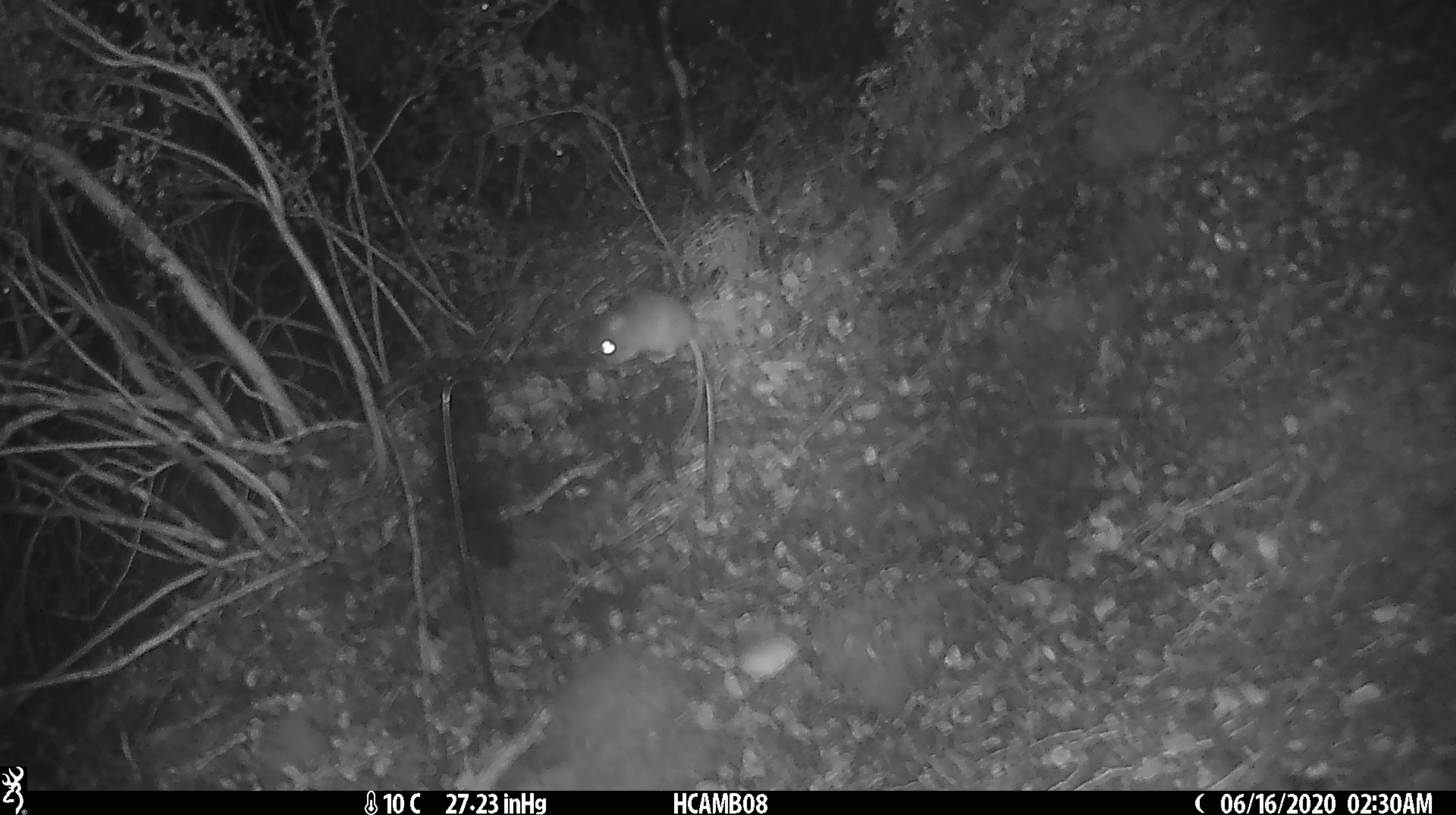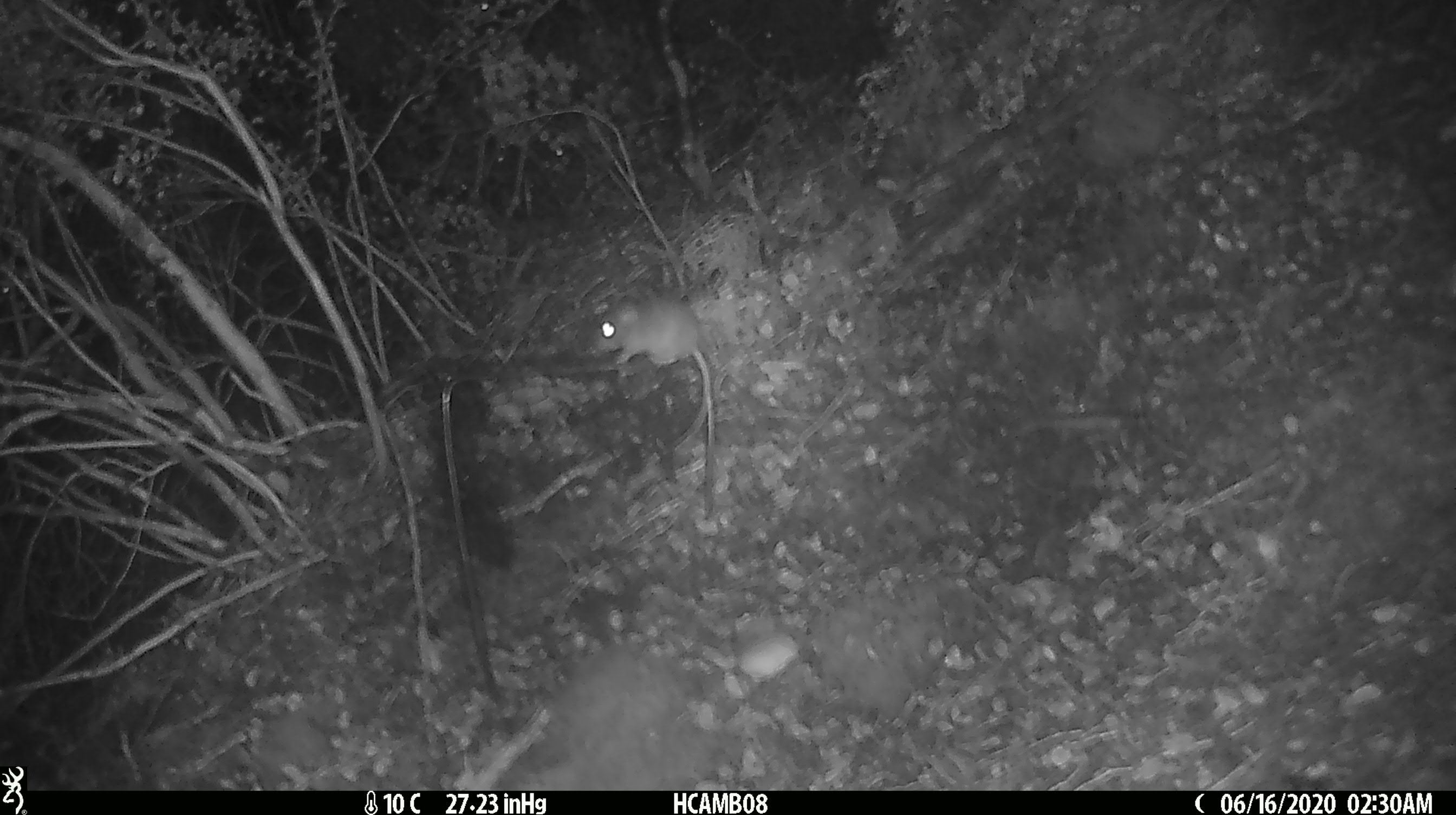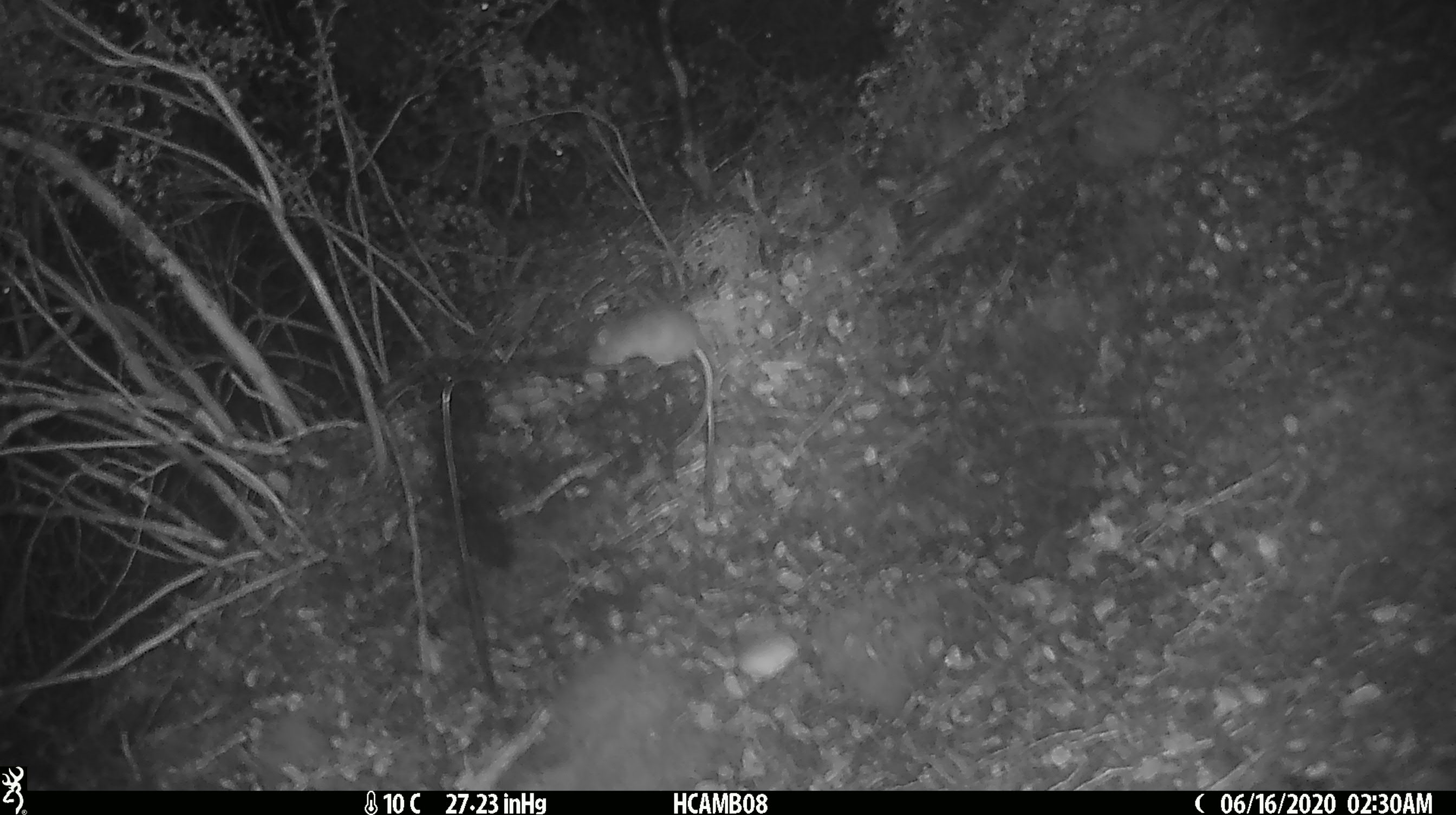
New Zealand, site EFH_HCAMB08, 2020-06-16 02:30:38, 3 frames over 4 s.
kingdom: Animalia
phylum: Chordata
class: Mammalia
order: Rodentia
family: Muridae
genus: Mus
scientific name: Mus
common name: mouse